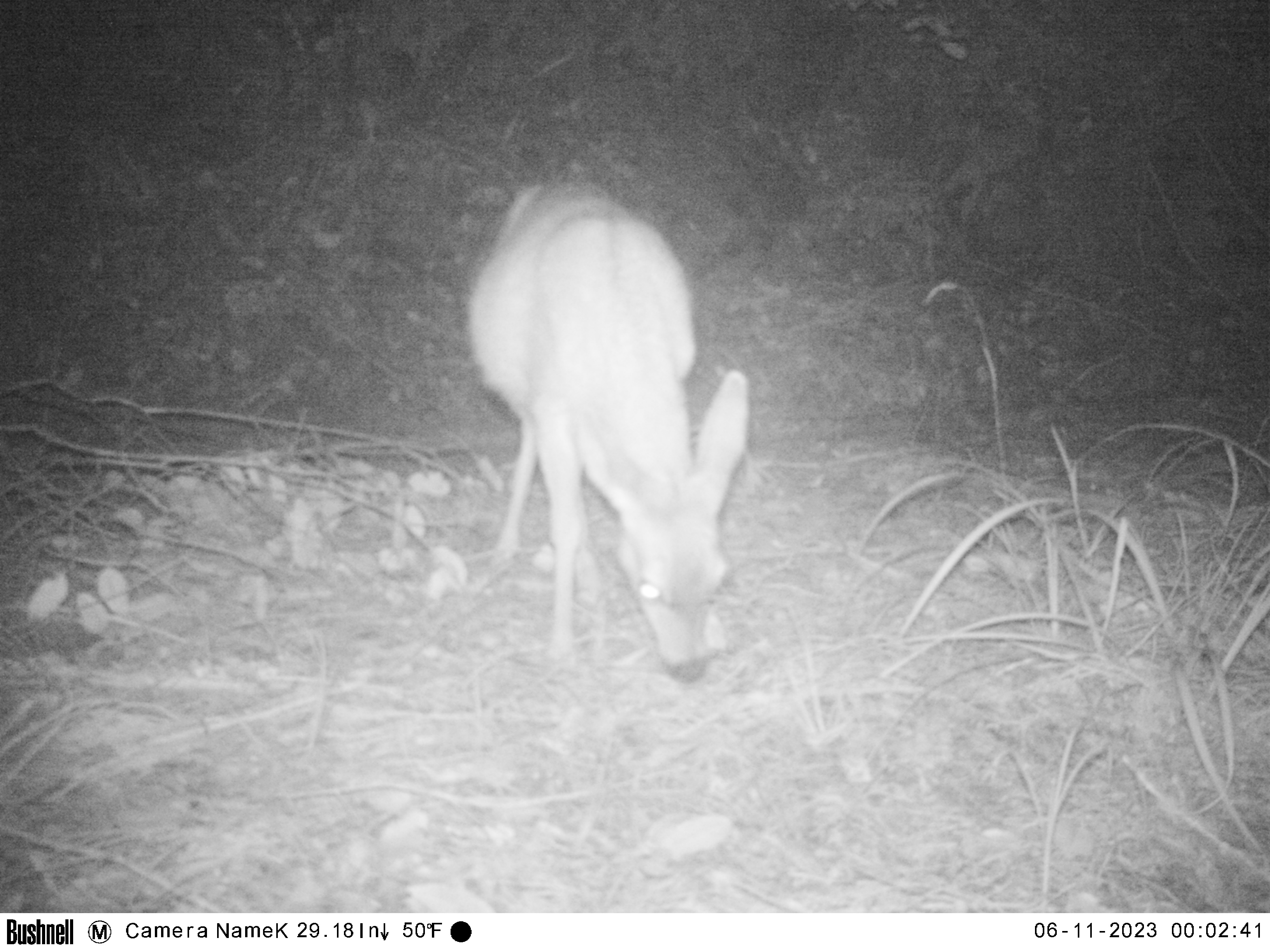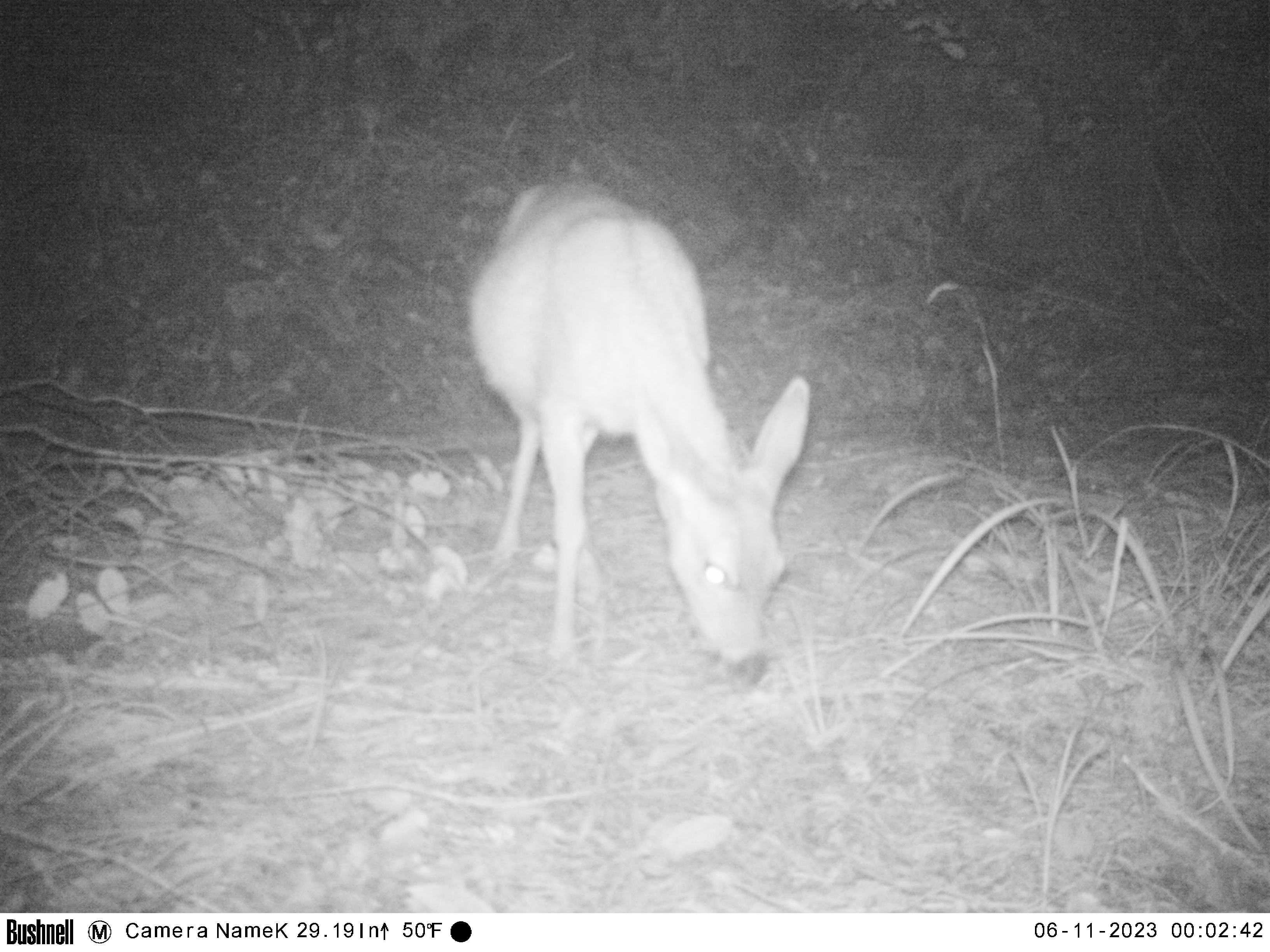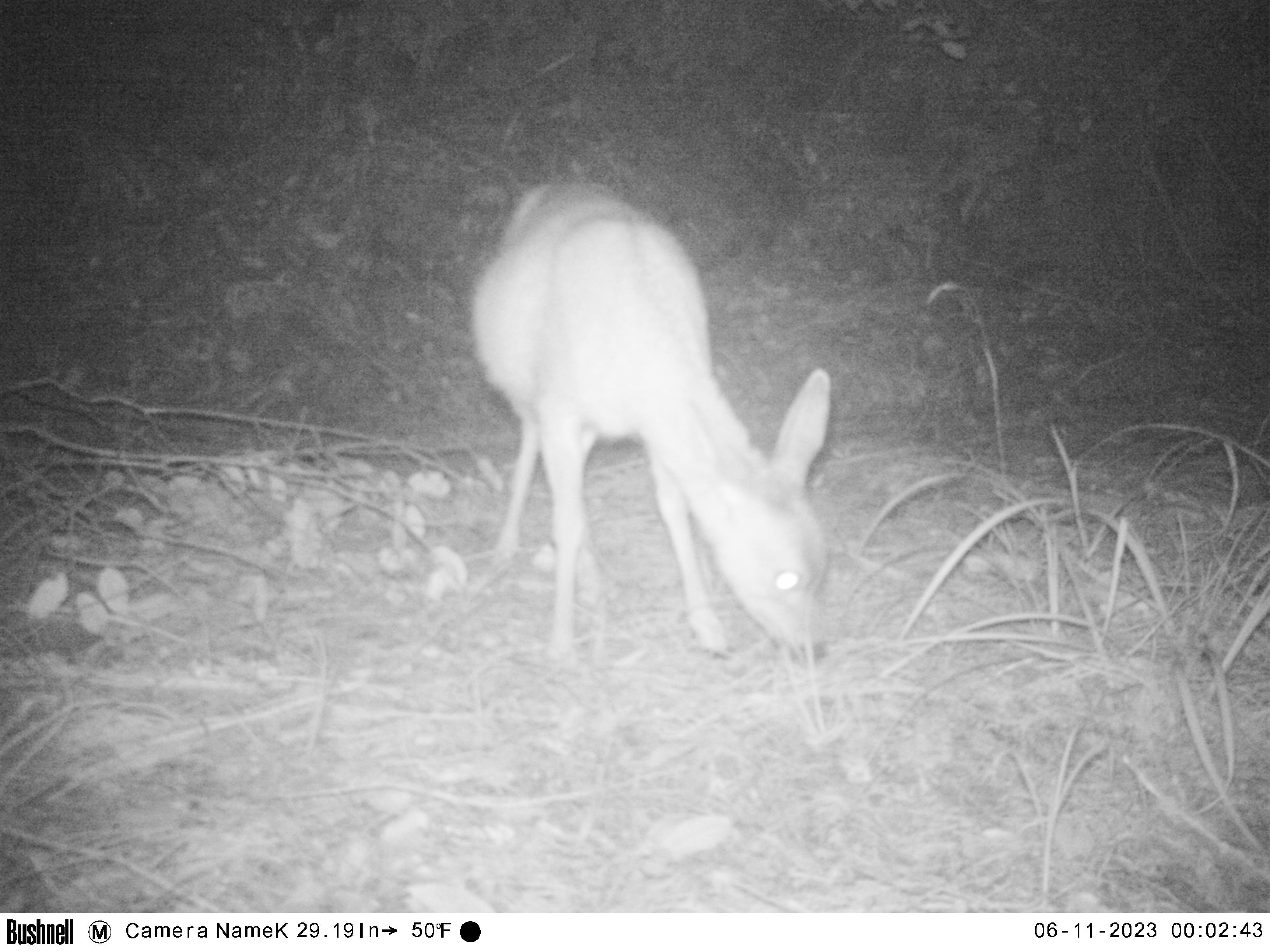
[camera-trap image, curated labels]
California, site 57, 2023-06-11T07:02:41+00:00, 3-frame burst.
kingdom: Animalia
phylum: Chordata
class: Mammalia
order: Artiodactyla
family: Cervidae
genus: Odocoileus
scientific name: Odocoileus hemionus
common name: mule deer